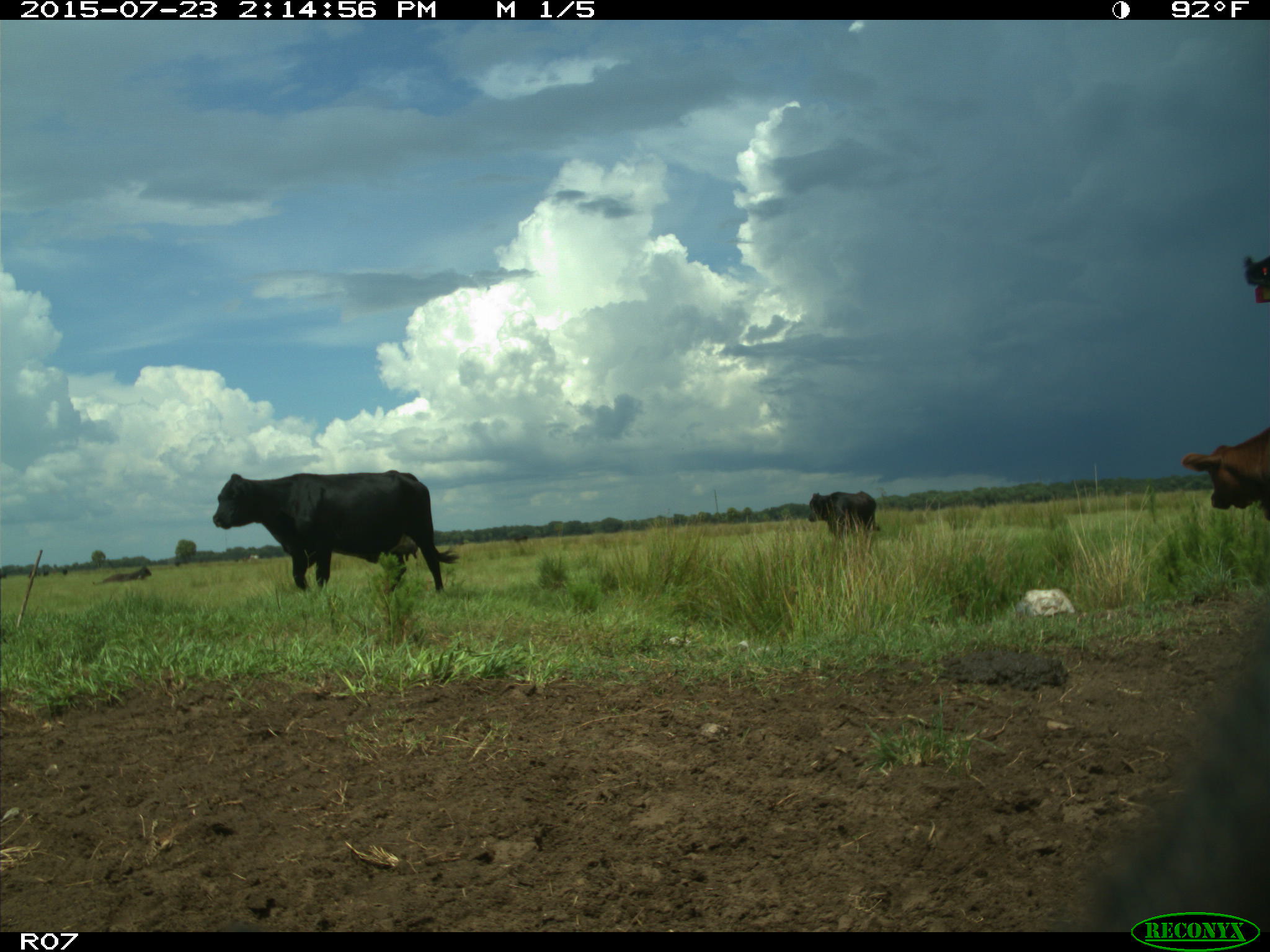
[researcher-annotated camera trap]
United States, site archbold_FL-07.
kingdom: Animalia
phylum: Chordata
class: Mammalia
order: Artiodactyla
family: Bovidae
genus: Bos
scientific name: Bos taurus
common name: domestic cow